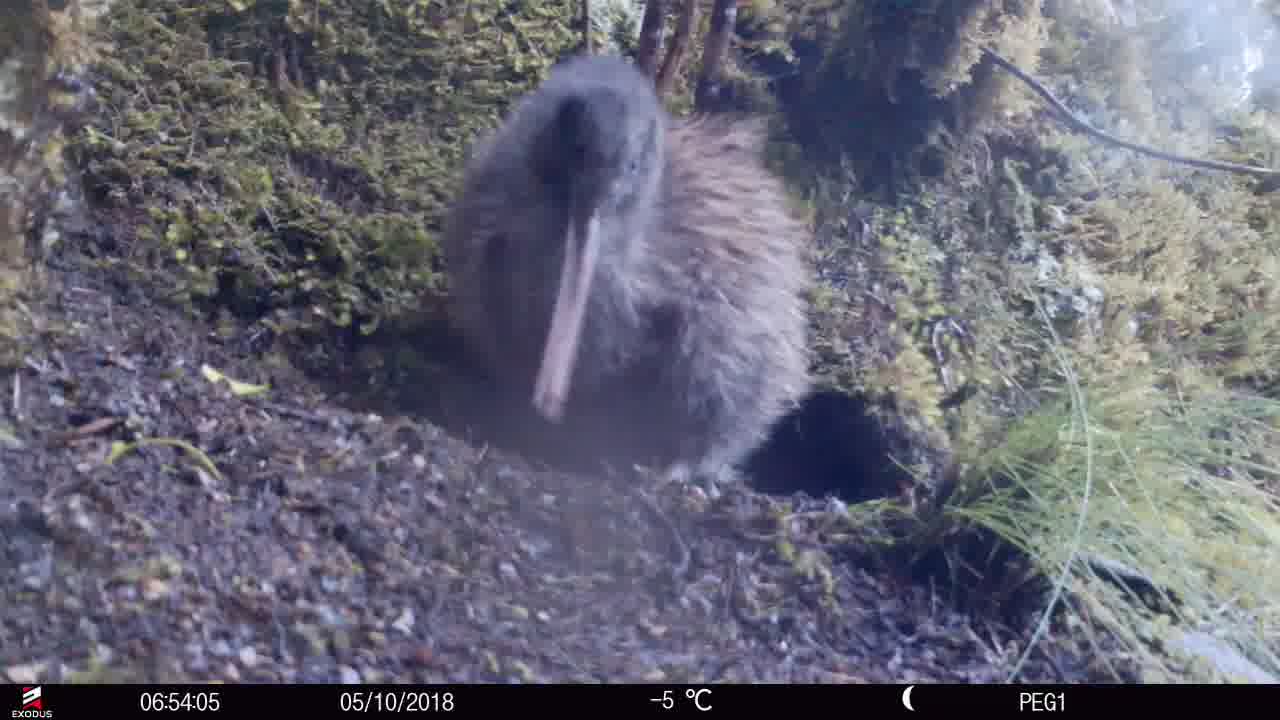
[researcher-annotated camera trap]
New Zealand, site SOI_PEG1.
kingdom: Animalia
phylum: Chordata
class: Aves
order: Apterygiformes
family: Apterygidae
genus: Apteryx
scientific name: Apteryx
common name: kiwi